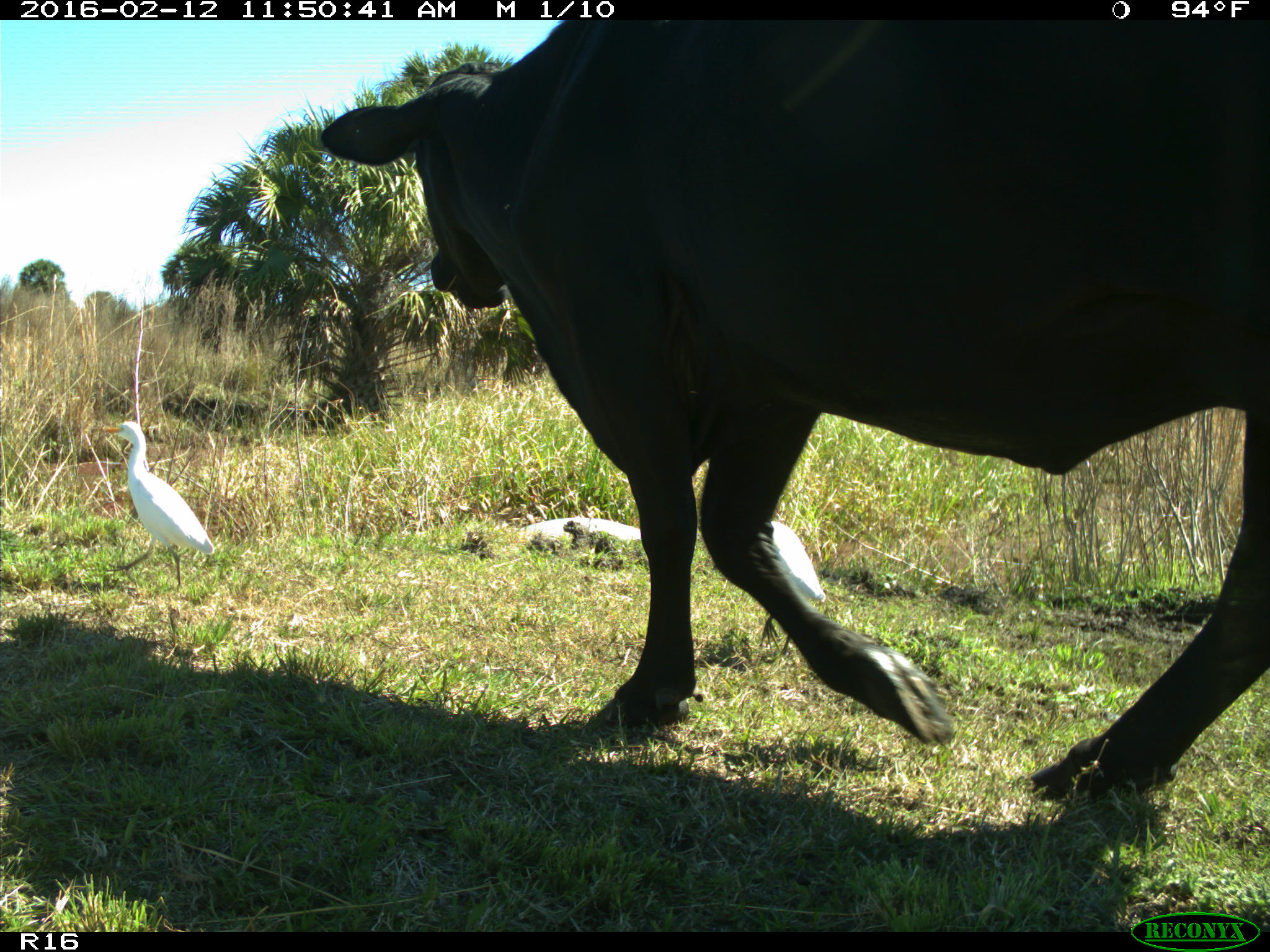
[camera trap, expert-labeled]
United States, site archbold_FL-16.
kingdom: Animalia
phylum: Chordata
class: Mammalia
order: Artiodactyla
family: Bovidae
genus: Bos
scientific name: Bos taurus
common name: domestic cow